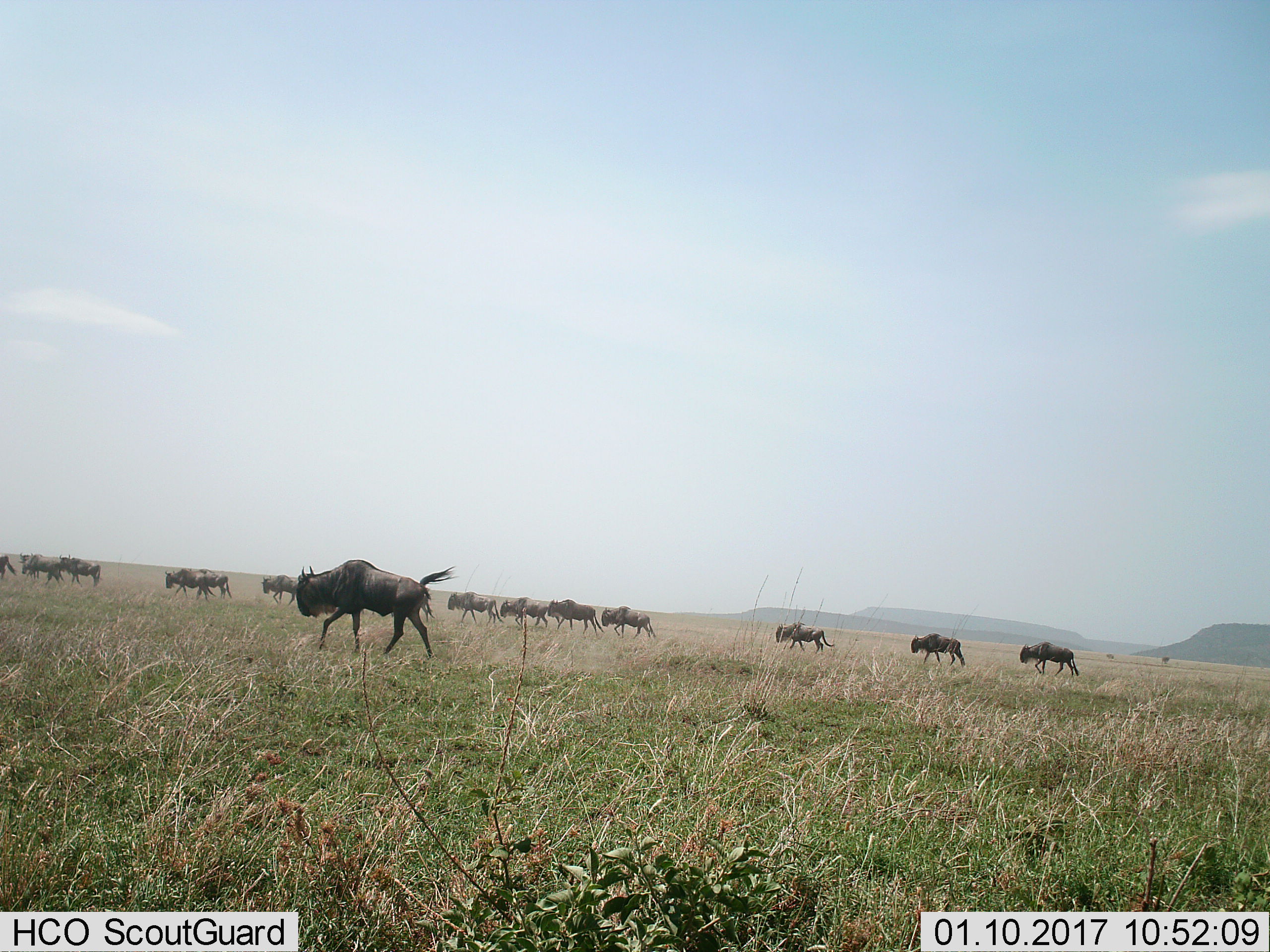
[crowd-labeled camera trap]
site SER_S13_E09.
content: unidentified animal